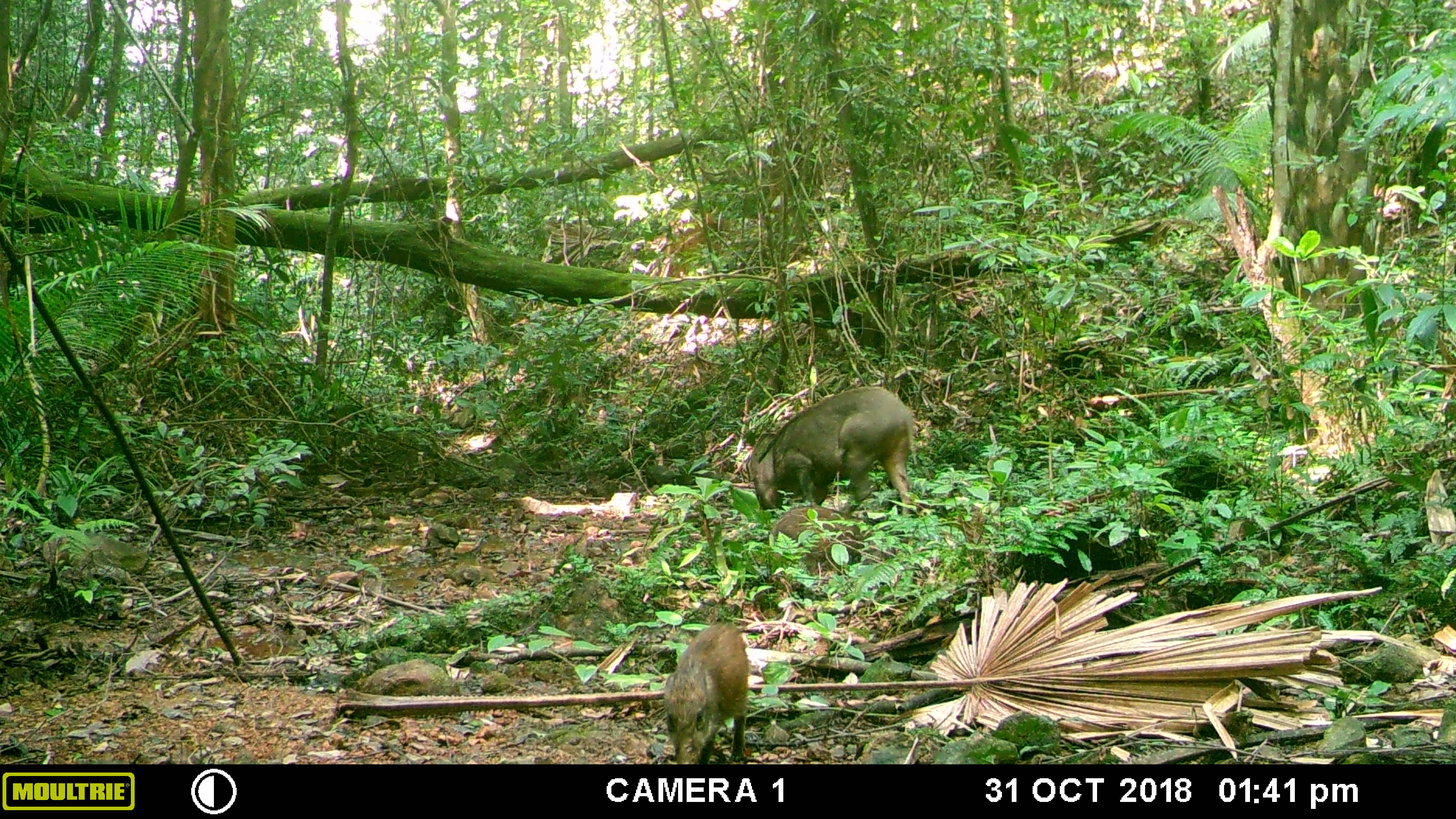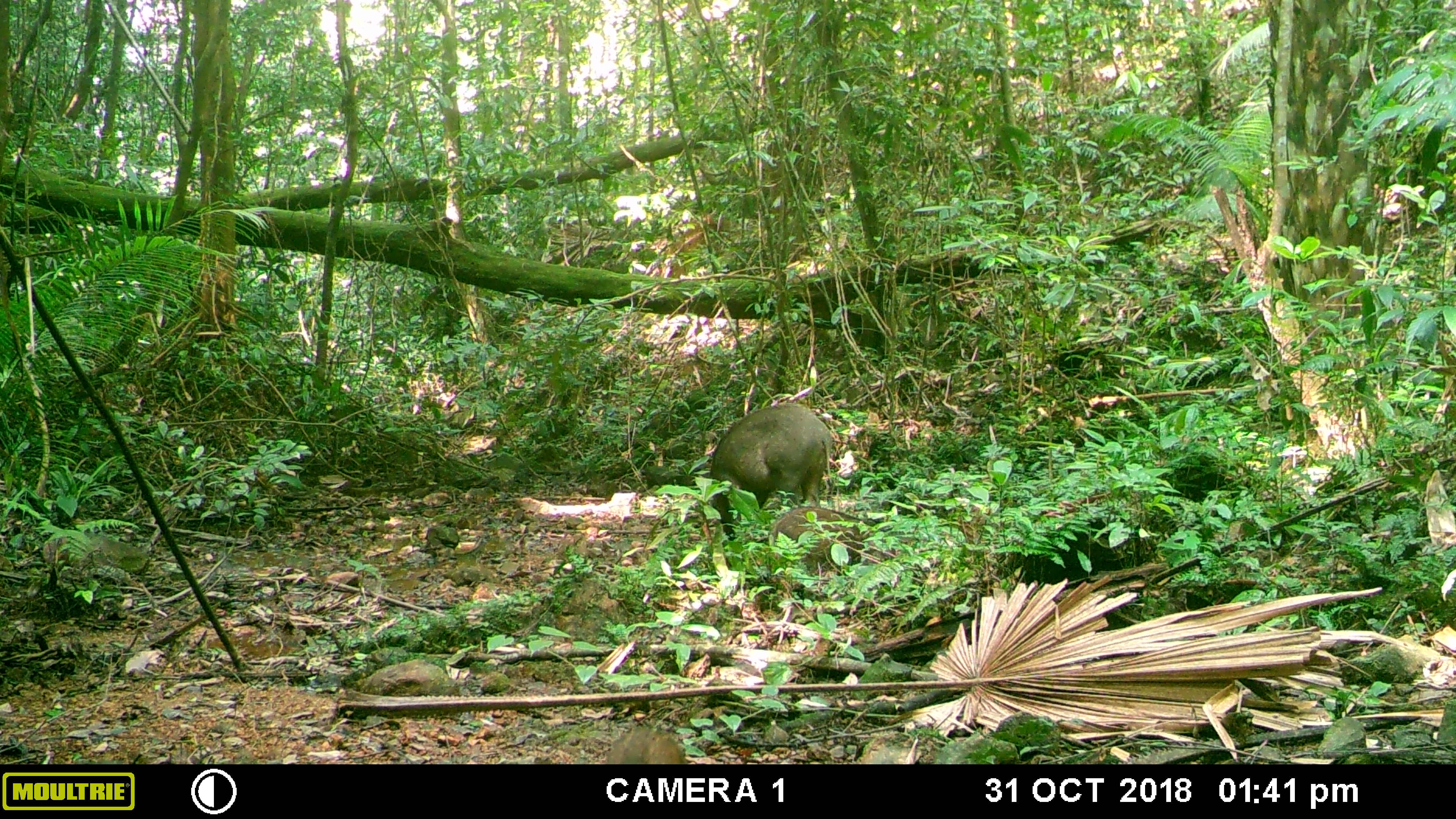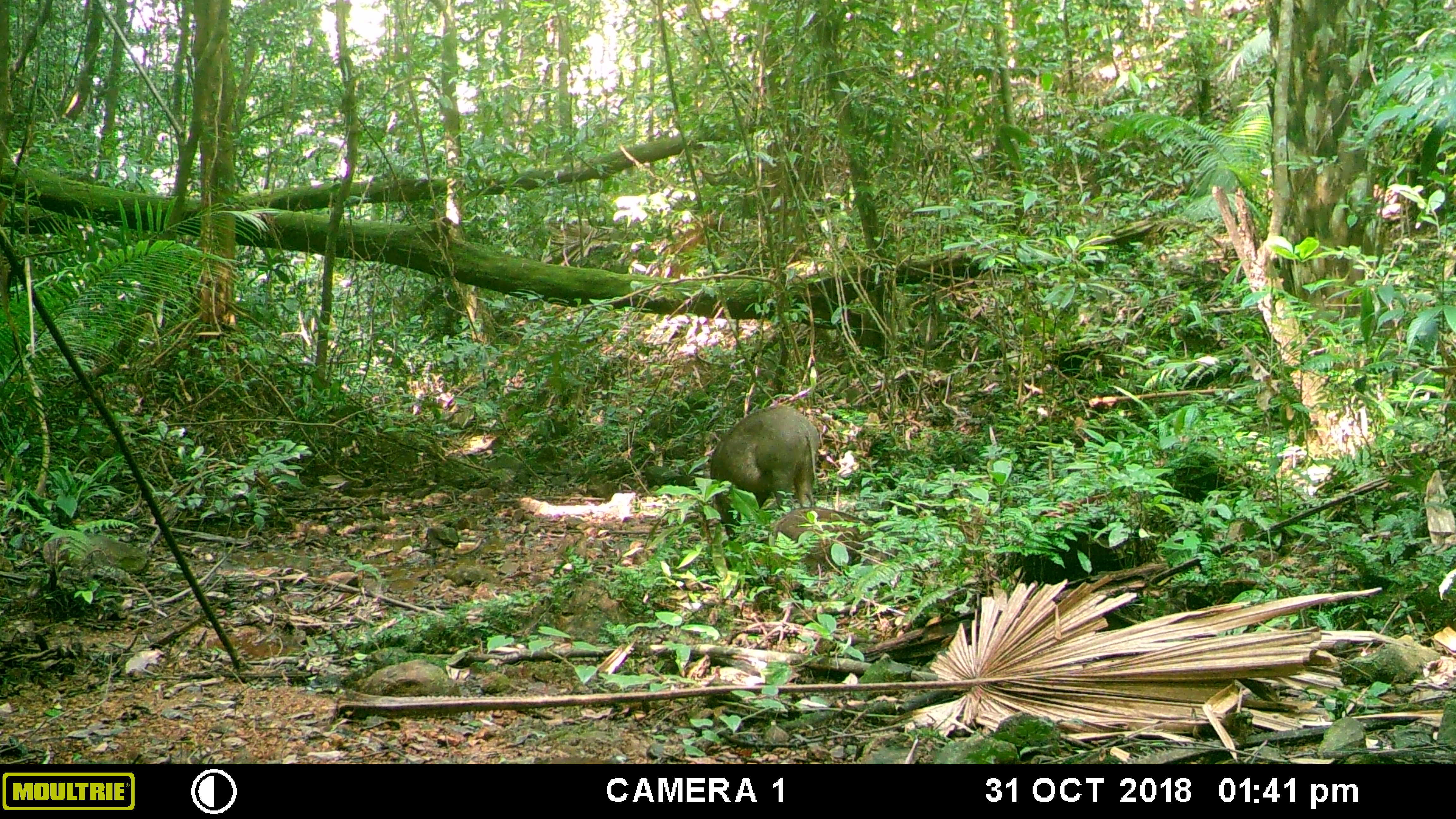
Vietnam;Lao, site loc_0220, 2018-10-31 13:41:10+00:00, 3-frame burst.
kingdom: Animalia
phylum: Chordata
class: Mammalia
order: Artiodactyla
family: Suidae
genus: Sus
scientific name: Sus scrofa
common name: eurasian wild pig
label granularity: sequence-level